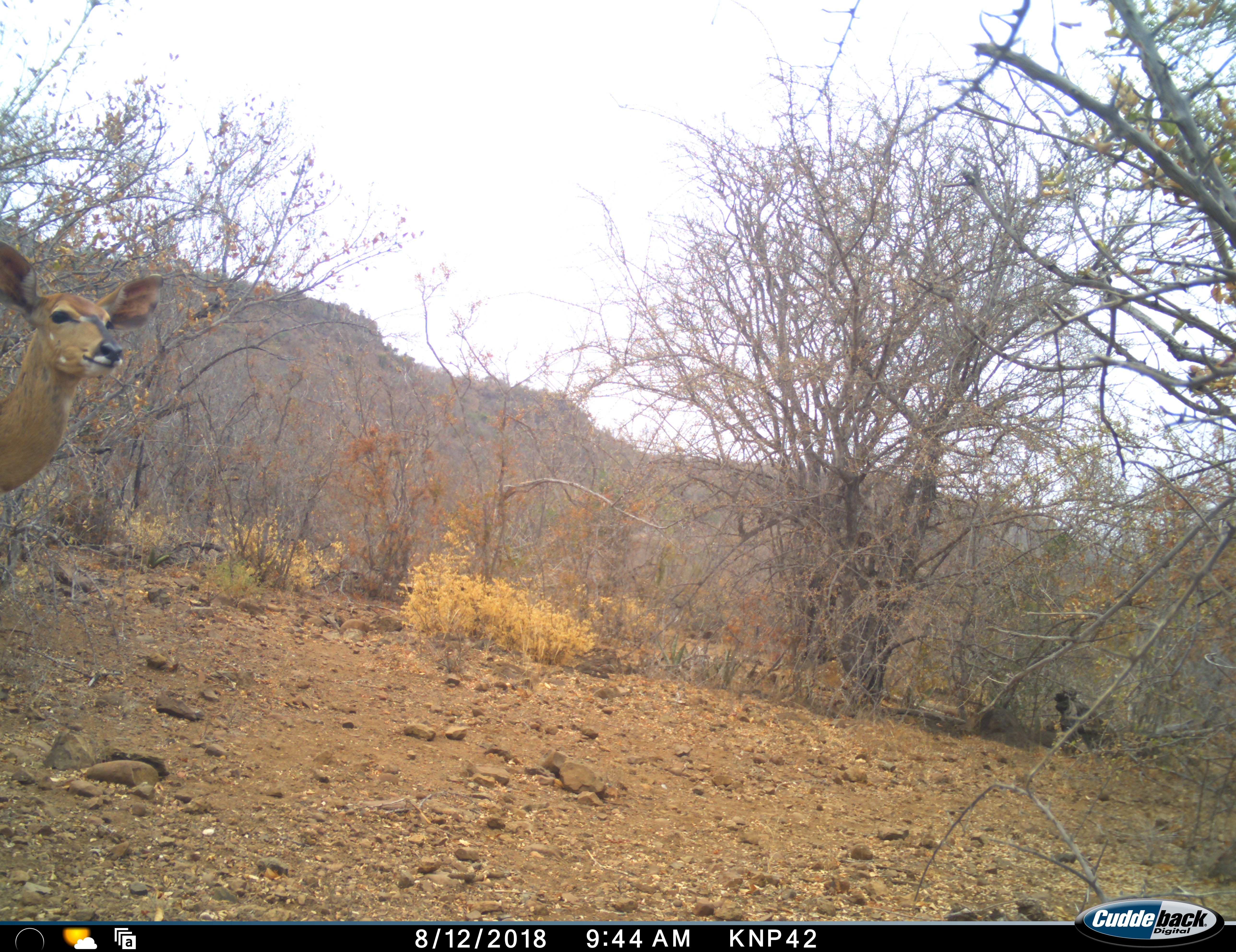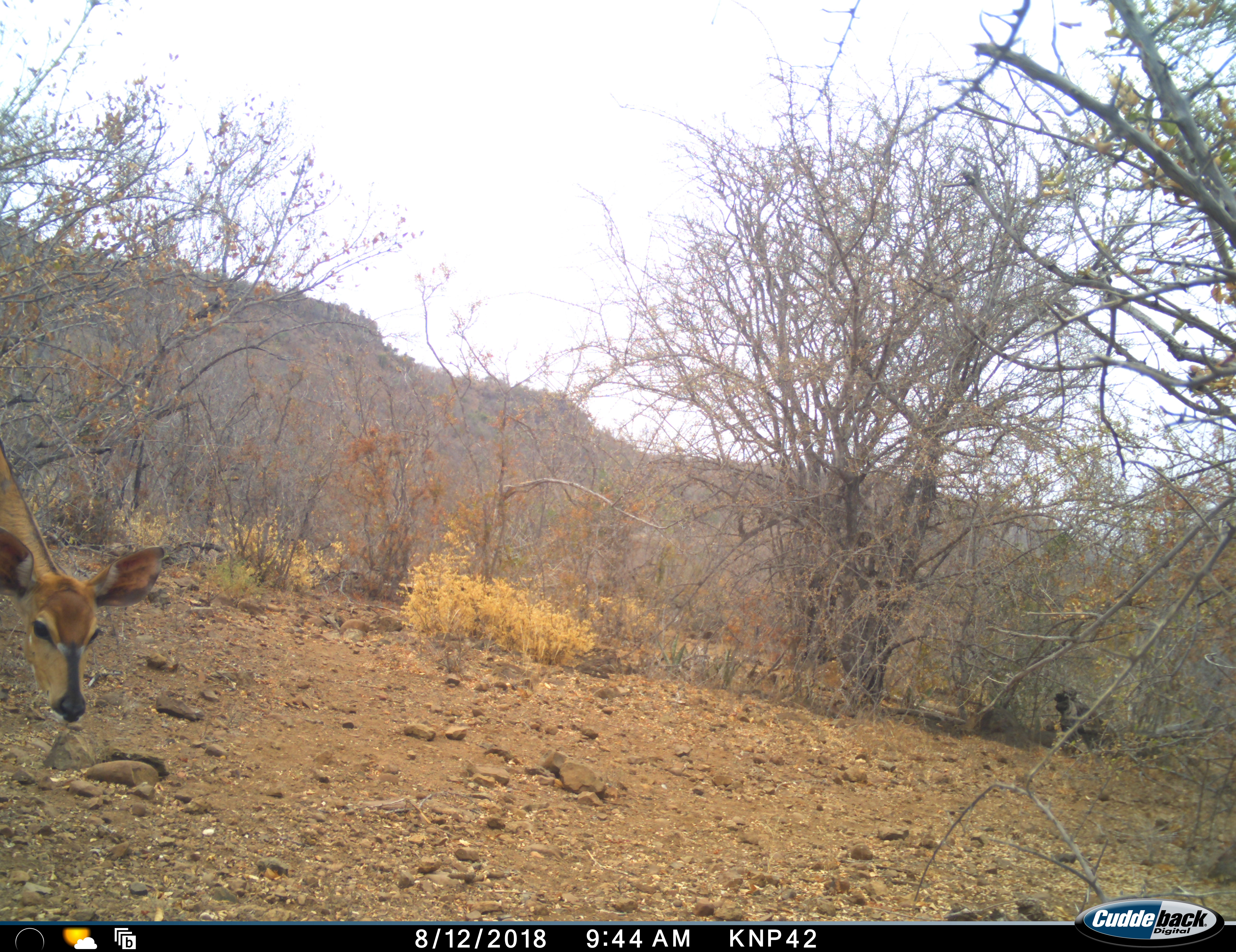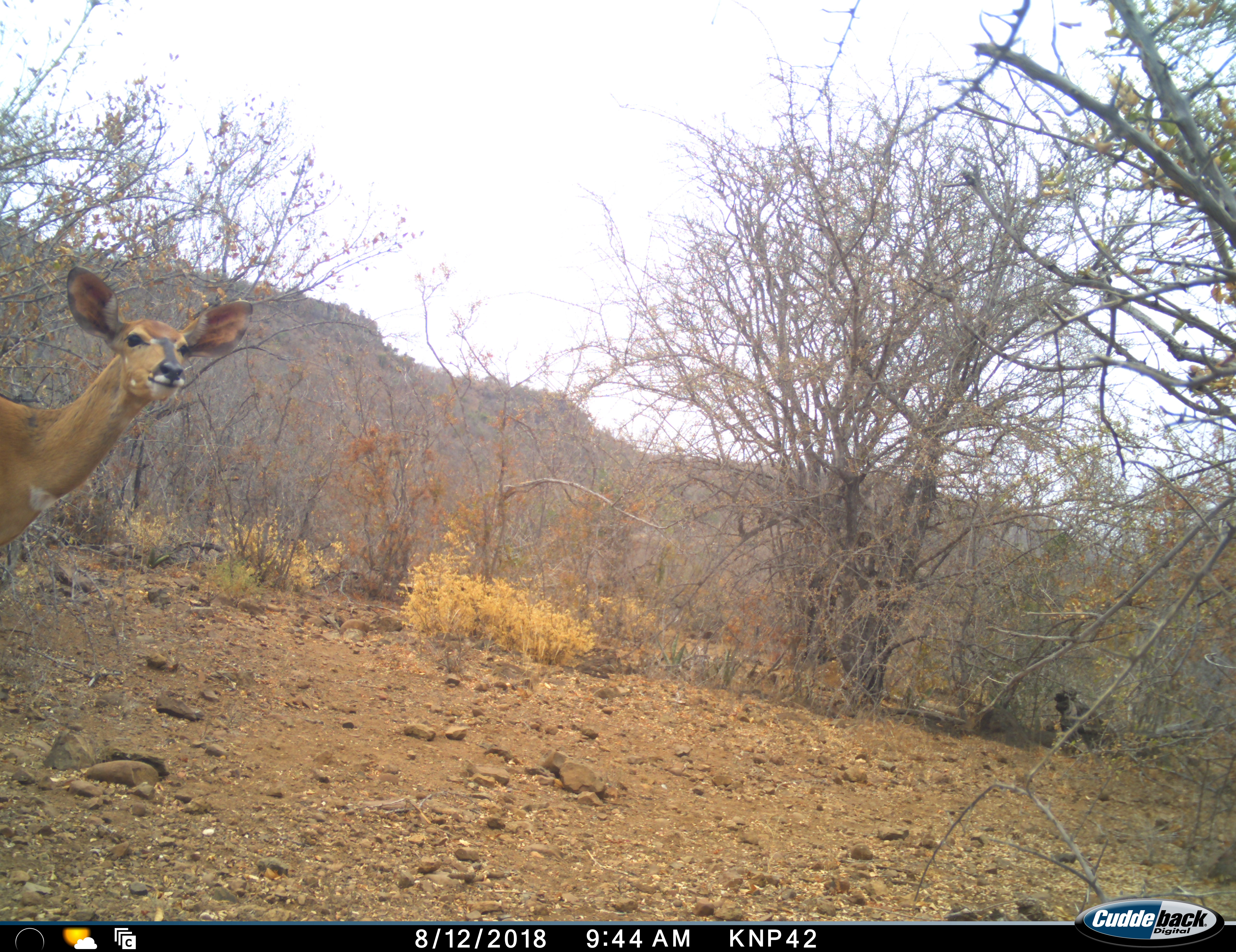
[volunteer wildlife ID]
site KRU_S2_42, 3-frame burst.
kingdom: Animalia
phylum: Chordata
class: Mammalia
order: Artiodactyla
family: Bovidae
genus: Aepyceros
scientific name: Aepyceros melampus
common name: impala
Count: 1.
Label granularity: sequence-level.